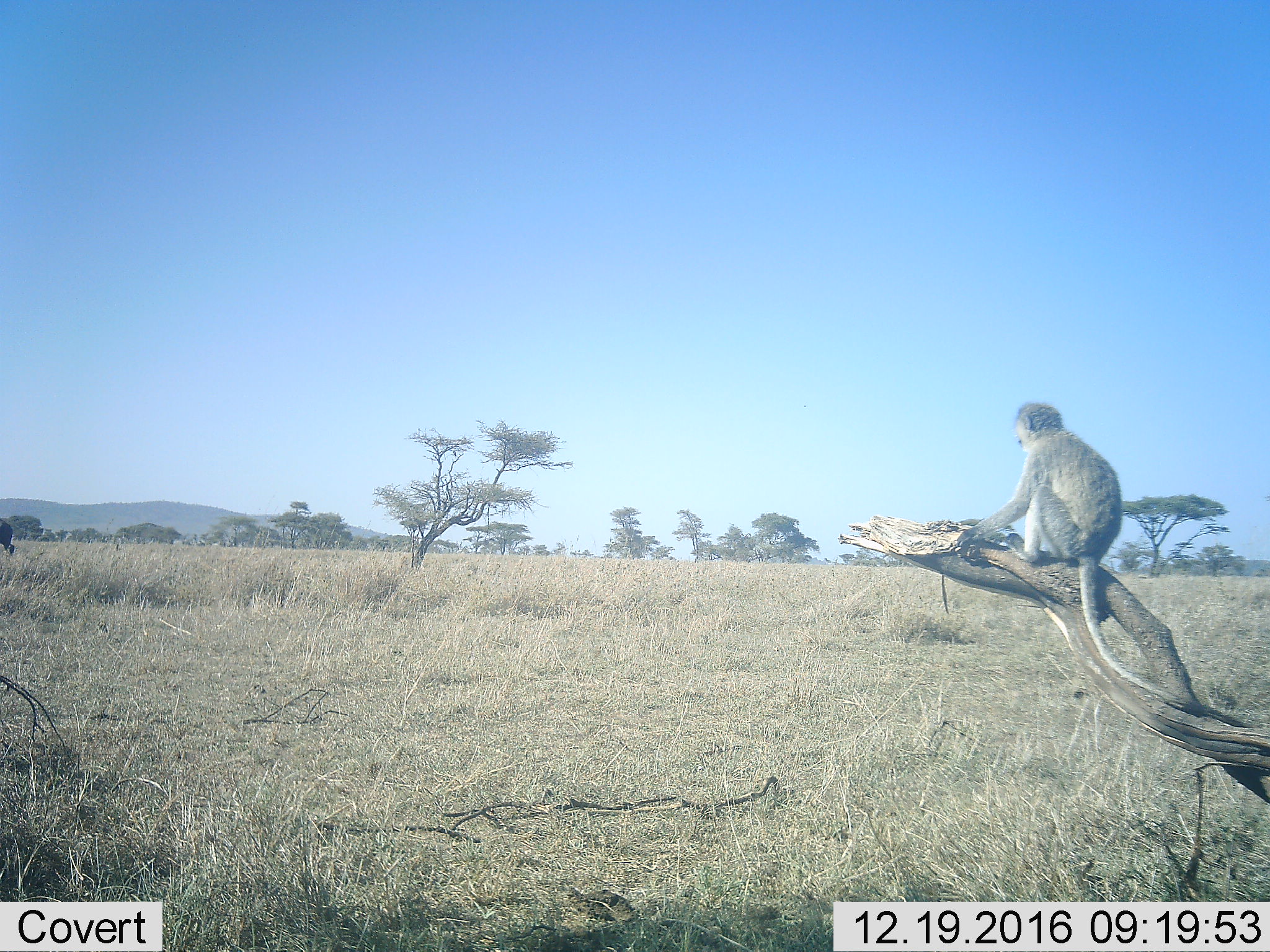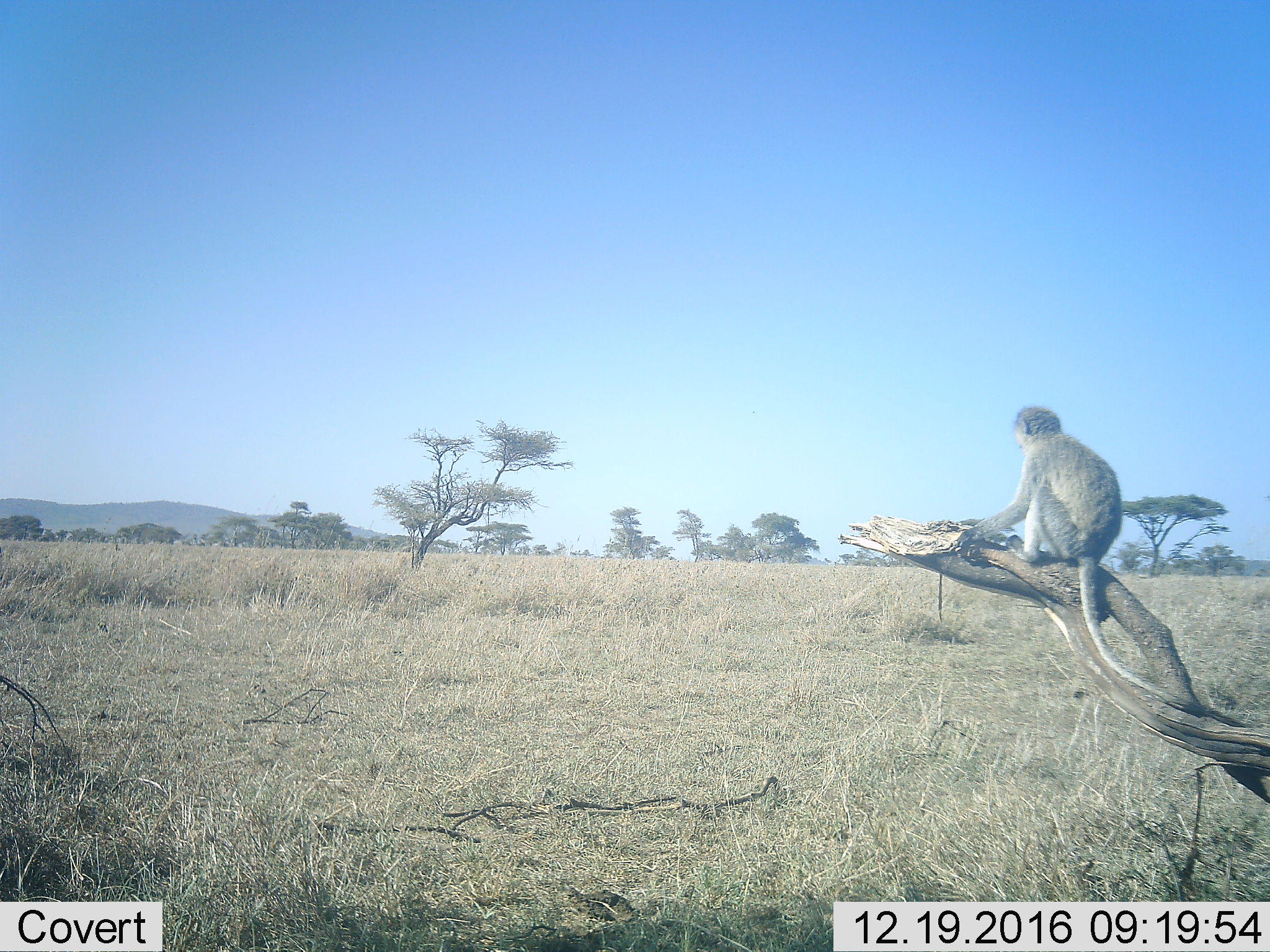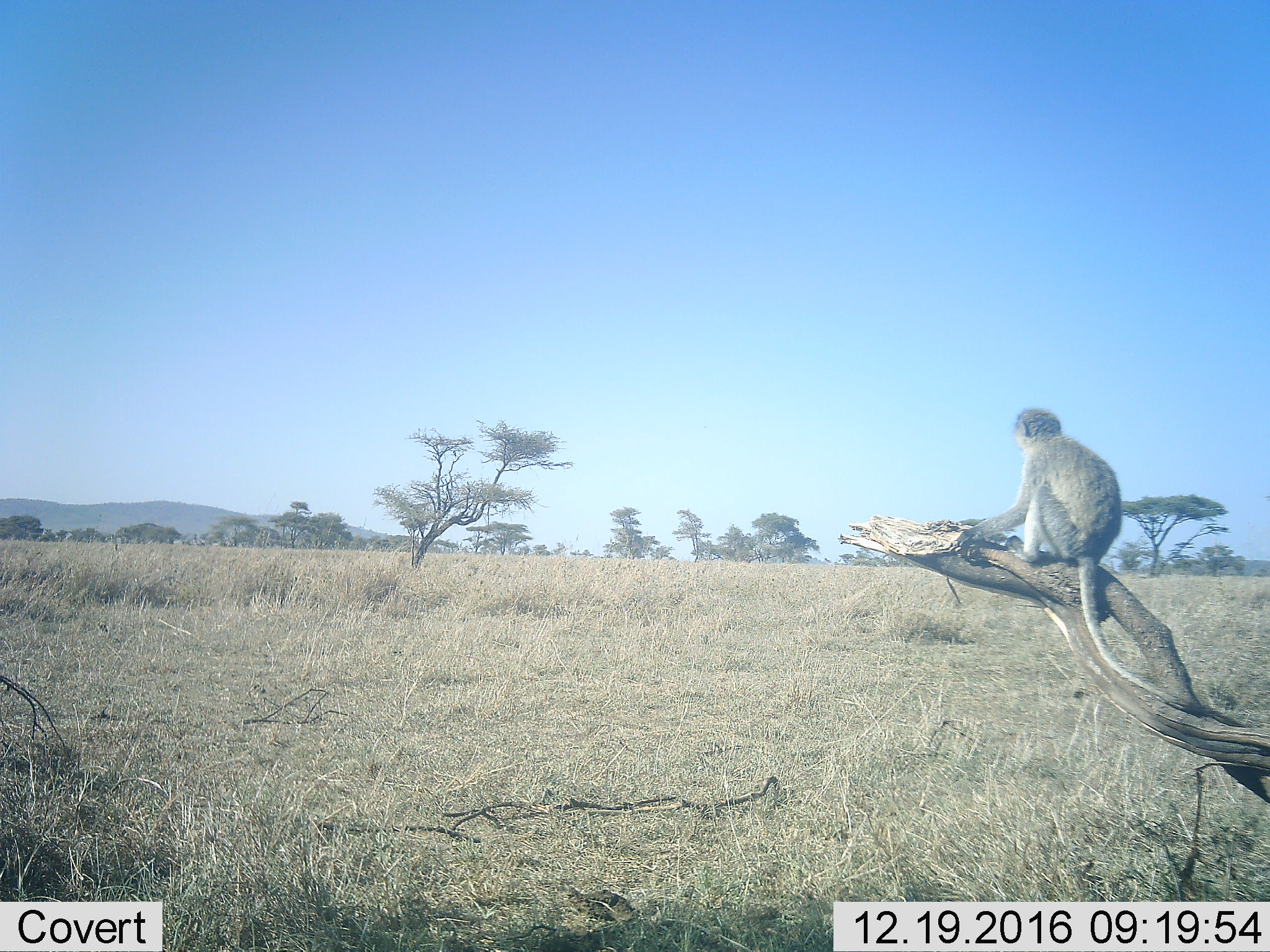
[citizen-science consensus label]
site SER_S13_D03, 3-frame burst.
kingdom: Animalia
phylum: Chordata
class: Mammalia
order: Primates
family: Cercopithecidae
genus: Chlorocebus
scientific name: Chlorocebus pygerythrus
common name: vervet monkey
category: monkeyvervet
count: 1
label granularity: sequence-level